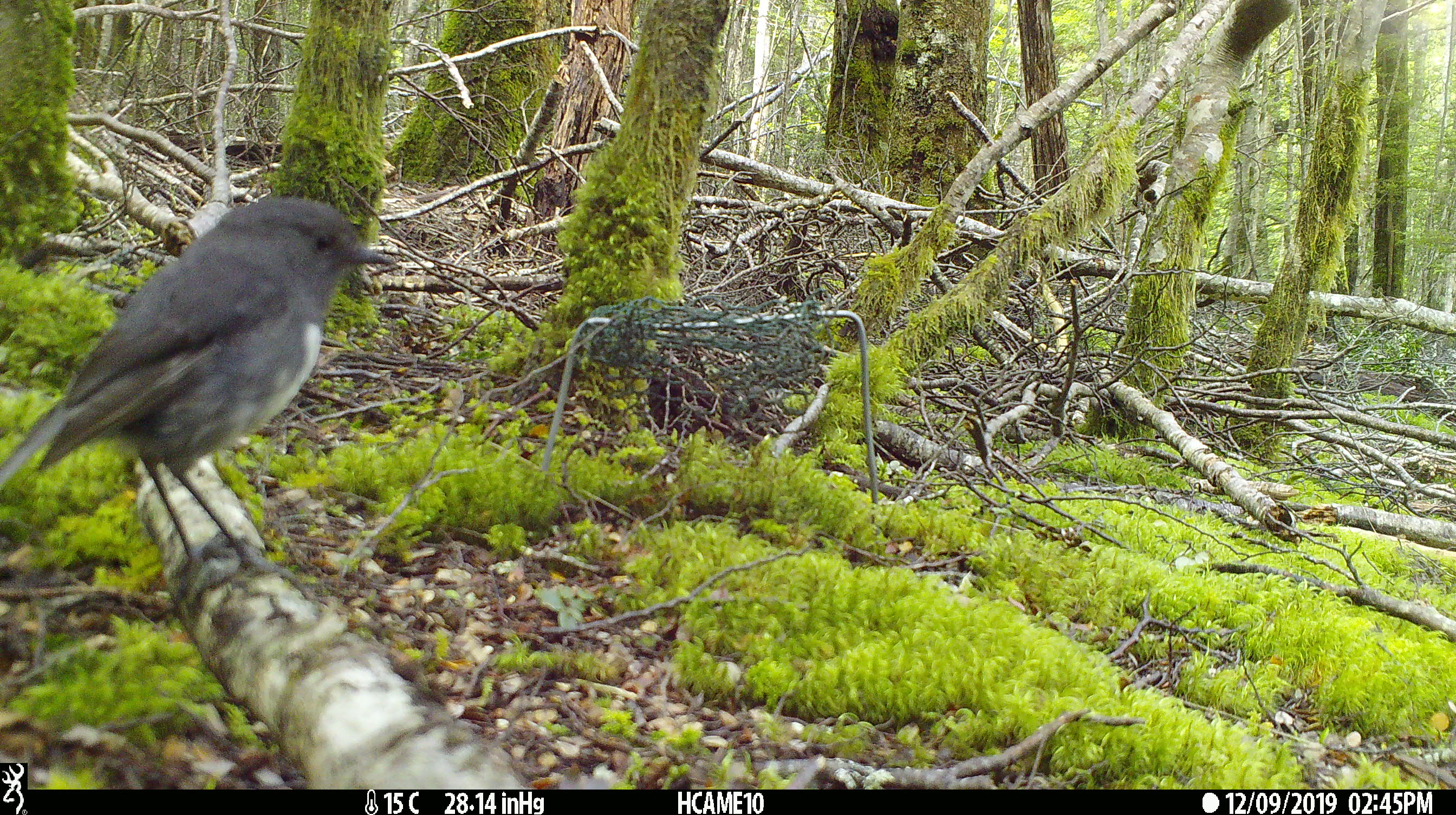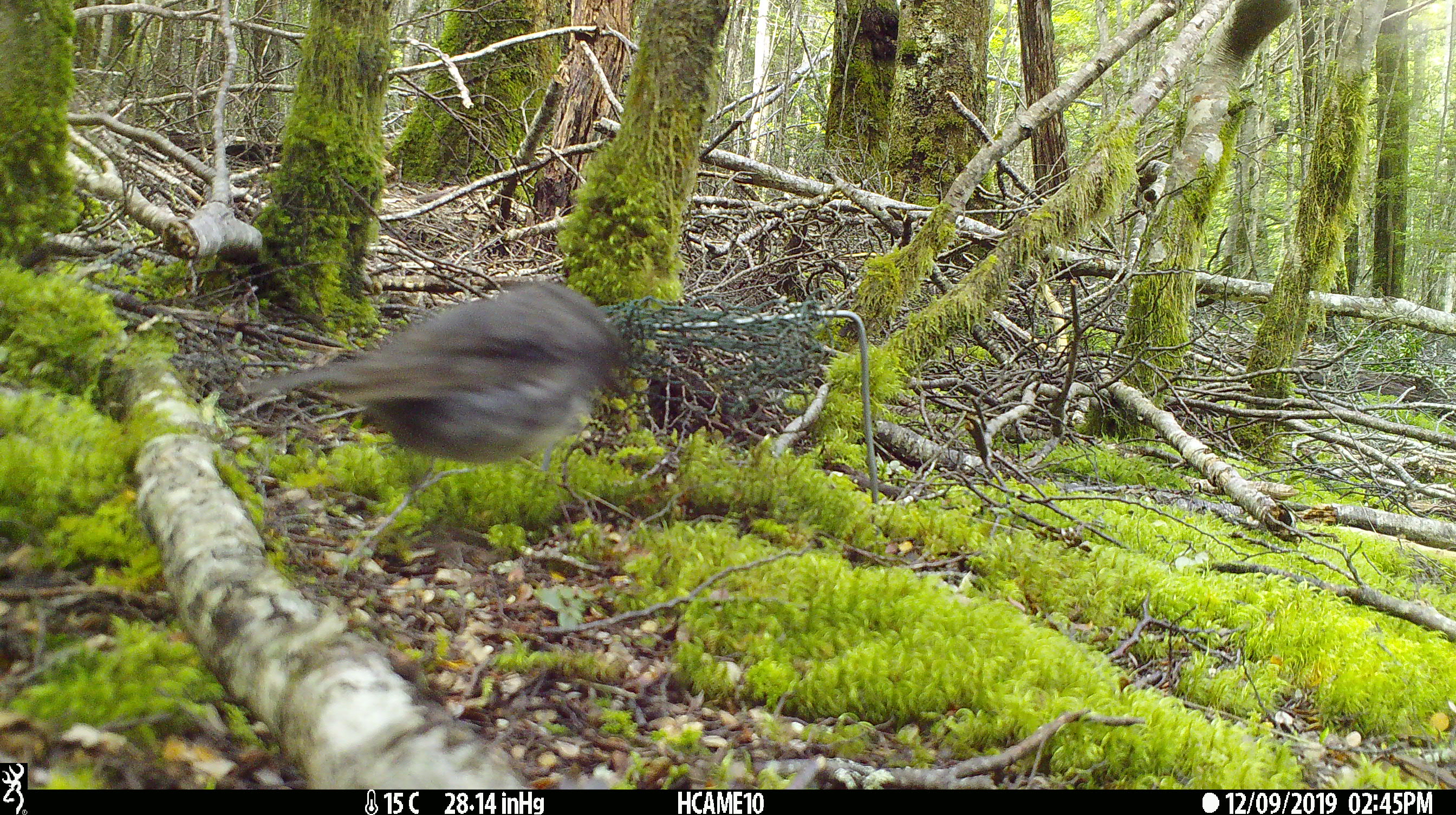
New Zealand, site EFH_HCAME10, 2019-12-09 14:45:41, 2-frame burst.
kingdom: Animalia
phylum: Chordata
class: Aves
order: Passeriformes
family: Petroicidae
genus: Petroica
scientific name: Petroica australis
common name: new zealand robin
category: robin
Robin (new zealand robin) (Petroica australis).